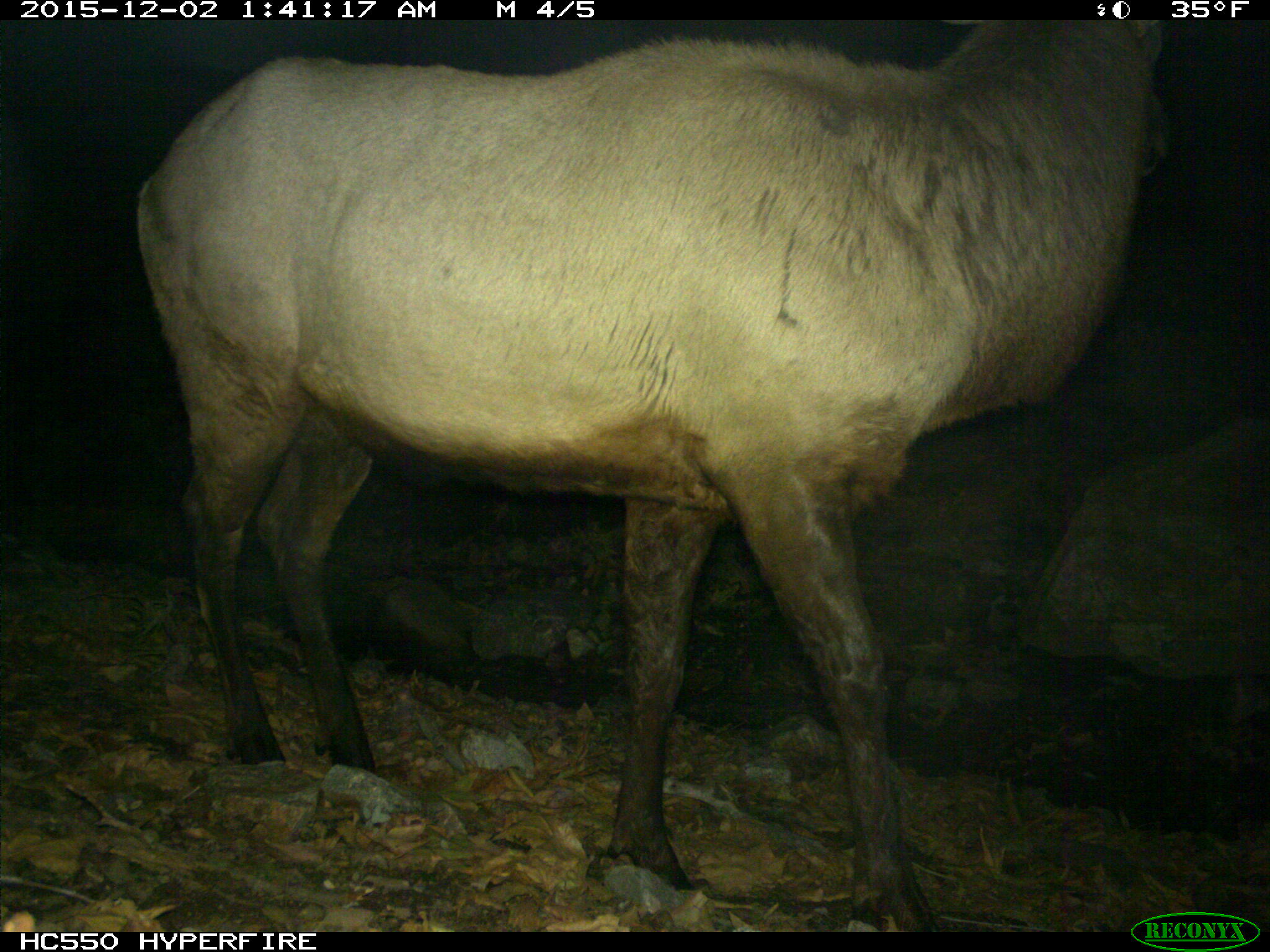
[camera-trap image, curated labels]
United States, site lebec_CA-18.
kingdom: Animalia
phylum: Chordata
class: Mammalia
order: Artiodactyla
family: Cervidae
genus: Cervus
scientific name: Cervus canadensis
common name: elk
Cervus canadensis (elk).